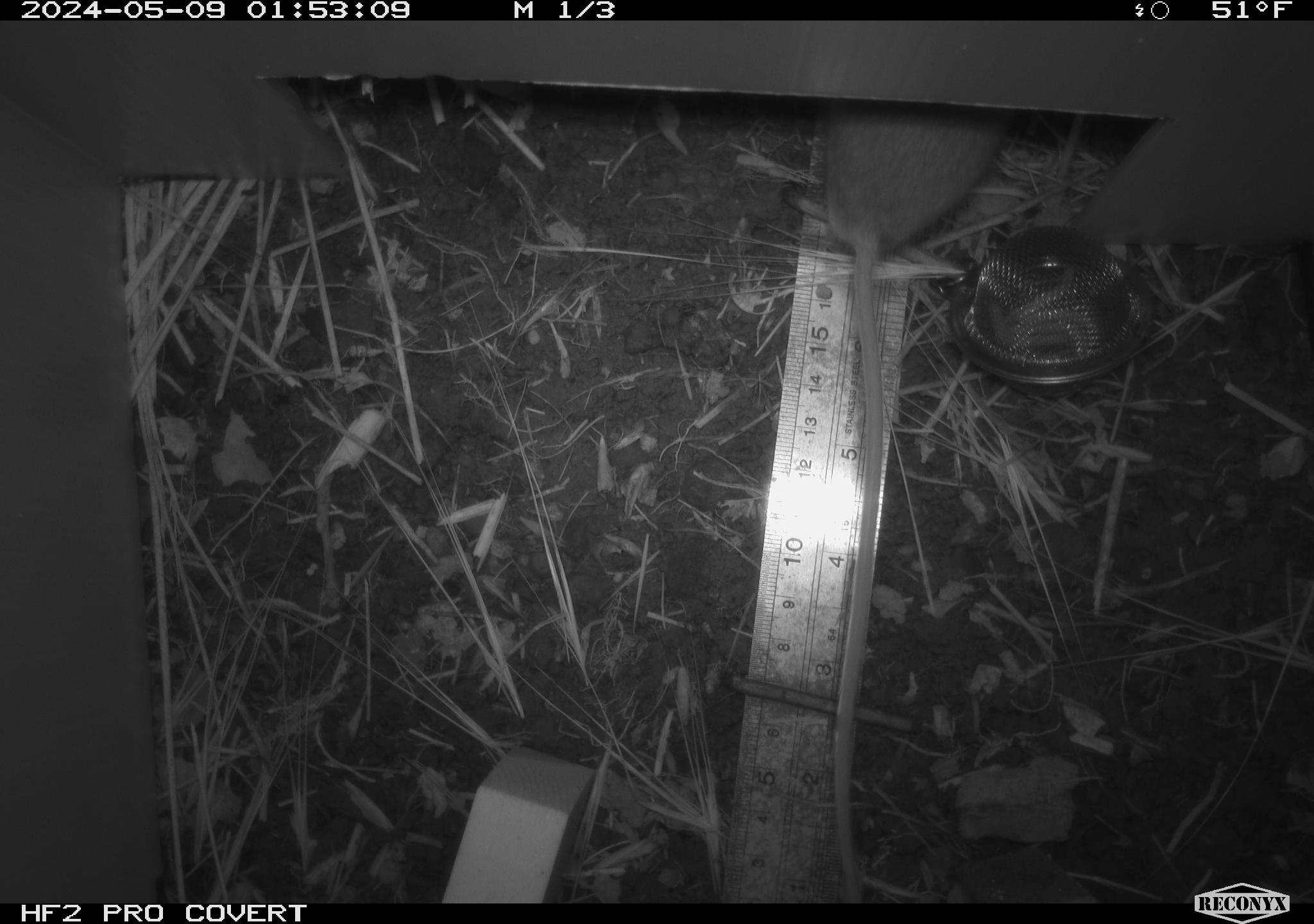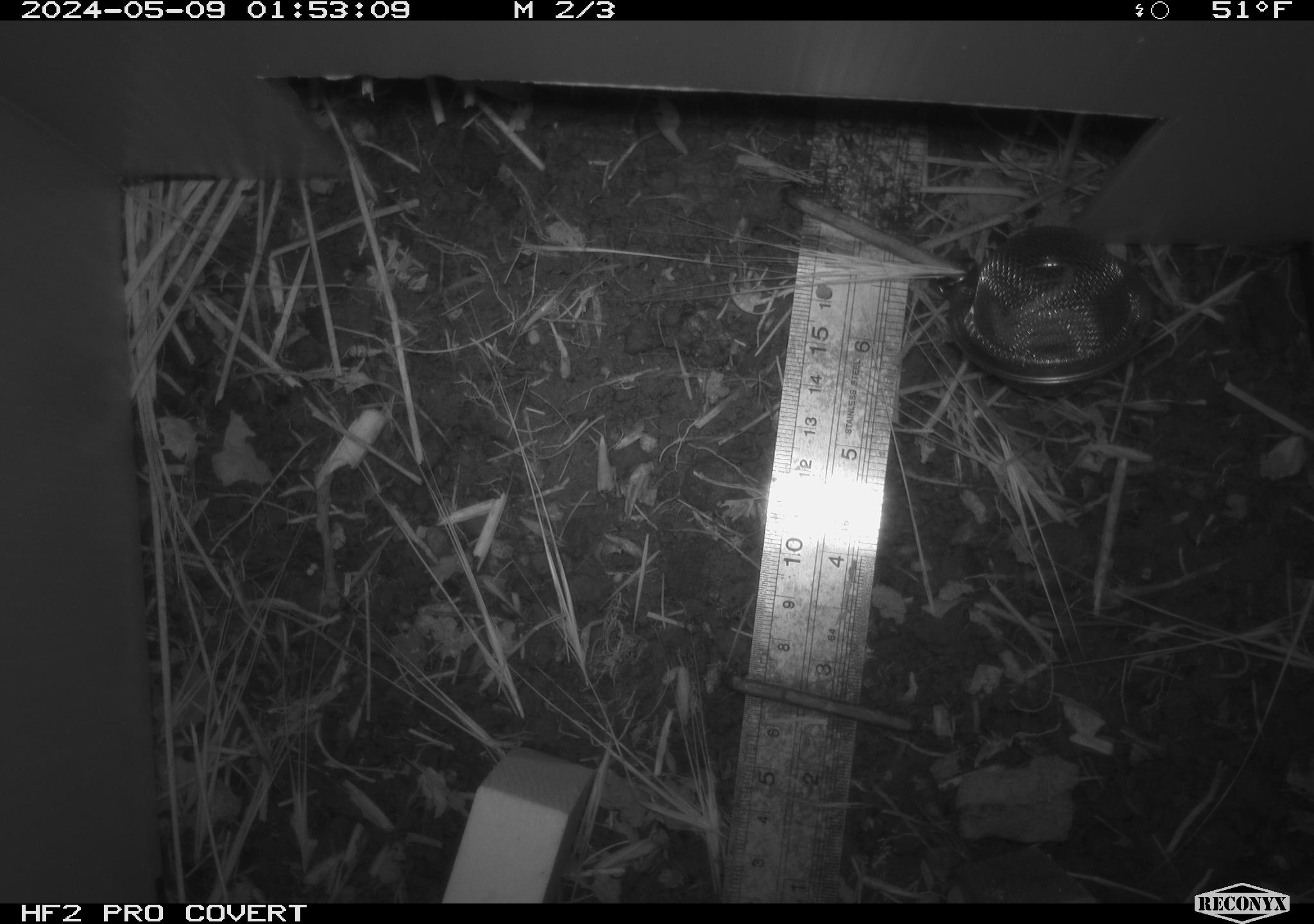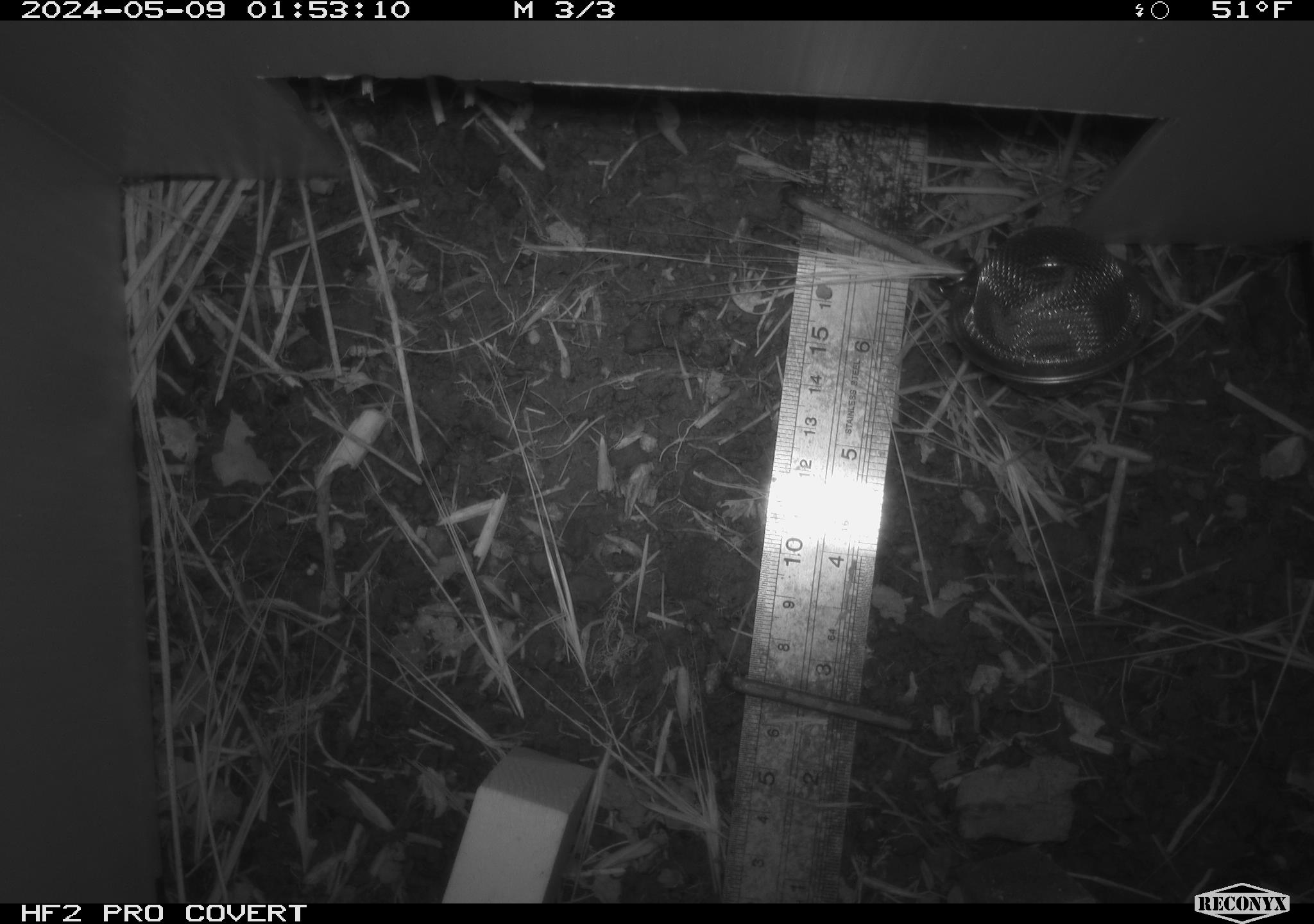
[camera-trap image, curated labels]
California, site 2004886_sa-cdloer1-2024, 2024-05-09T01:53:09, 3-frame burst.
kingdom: Animalia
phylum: Chordata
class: Mammalia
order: Rodentia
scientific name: Rodentia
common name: mouse species